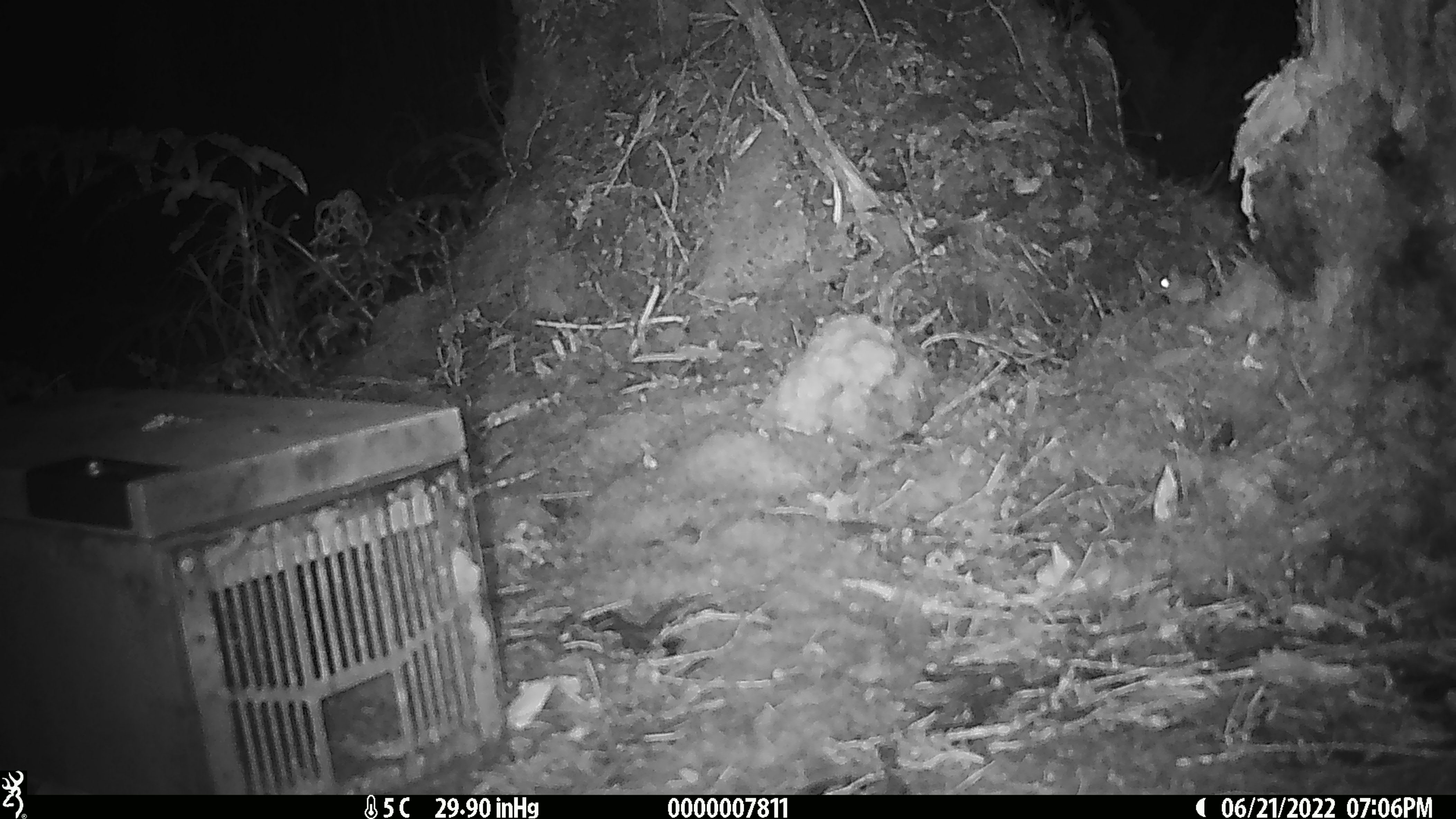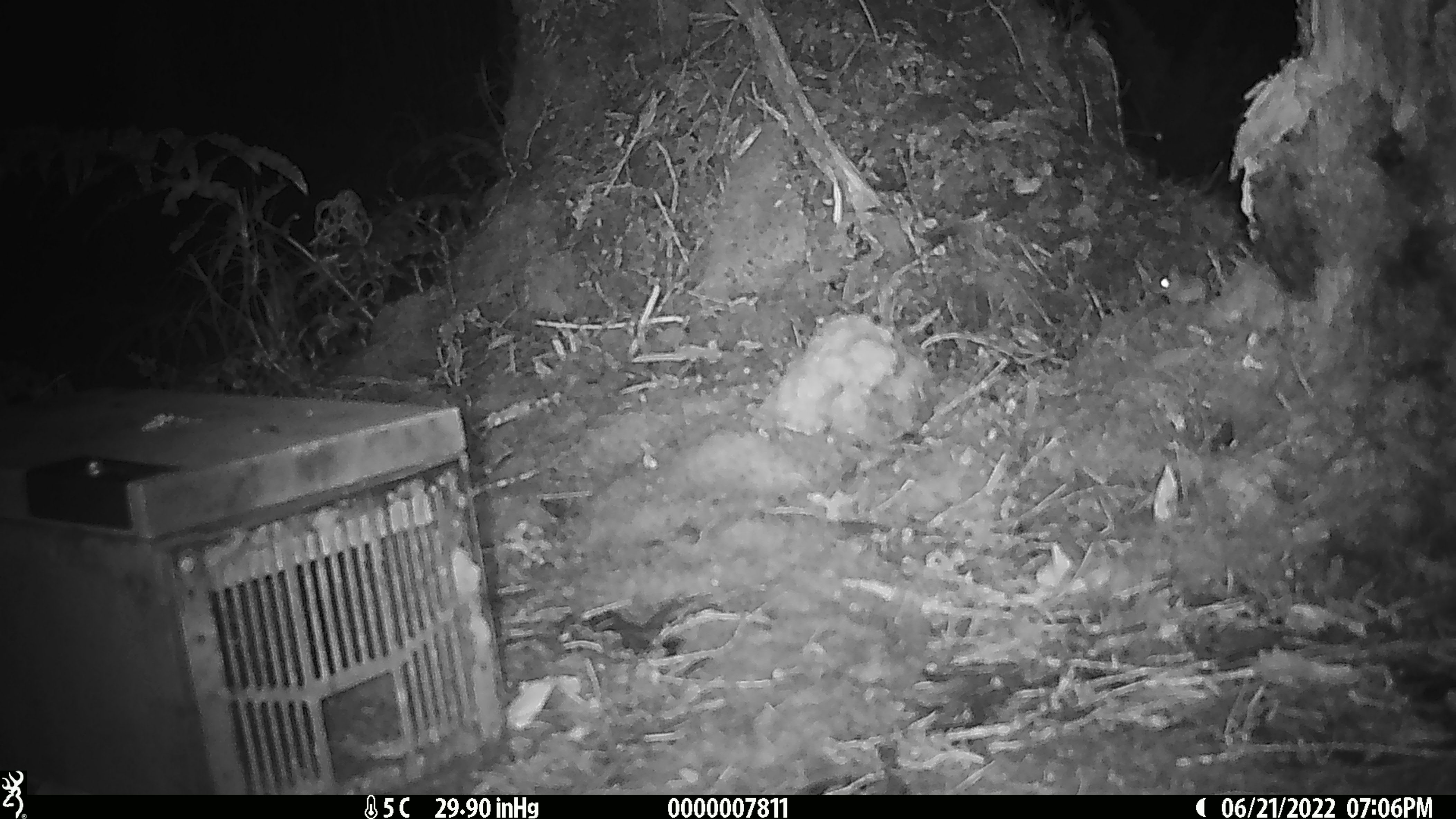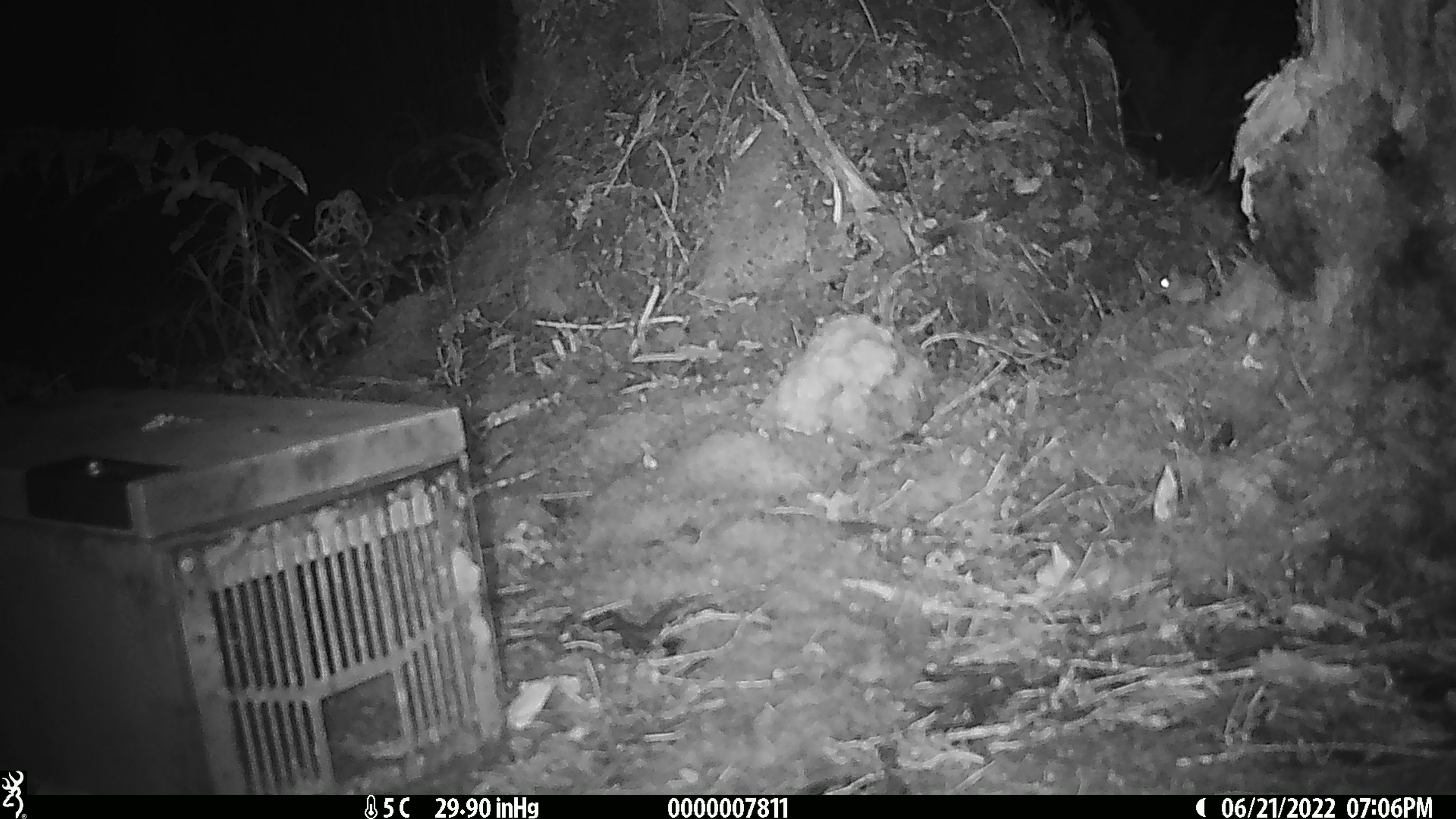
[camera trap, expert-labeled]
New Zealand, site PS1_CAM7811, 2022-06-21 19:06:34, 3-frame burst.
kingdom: Animalia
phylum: Chordata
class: Mammalia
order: Rodentia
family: Muridae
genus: Mus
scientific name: Mus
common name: mouse